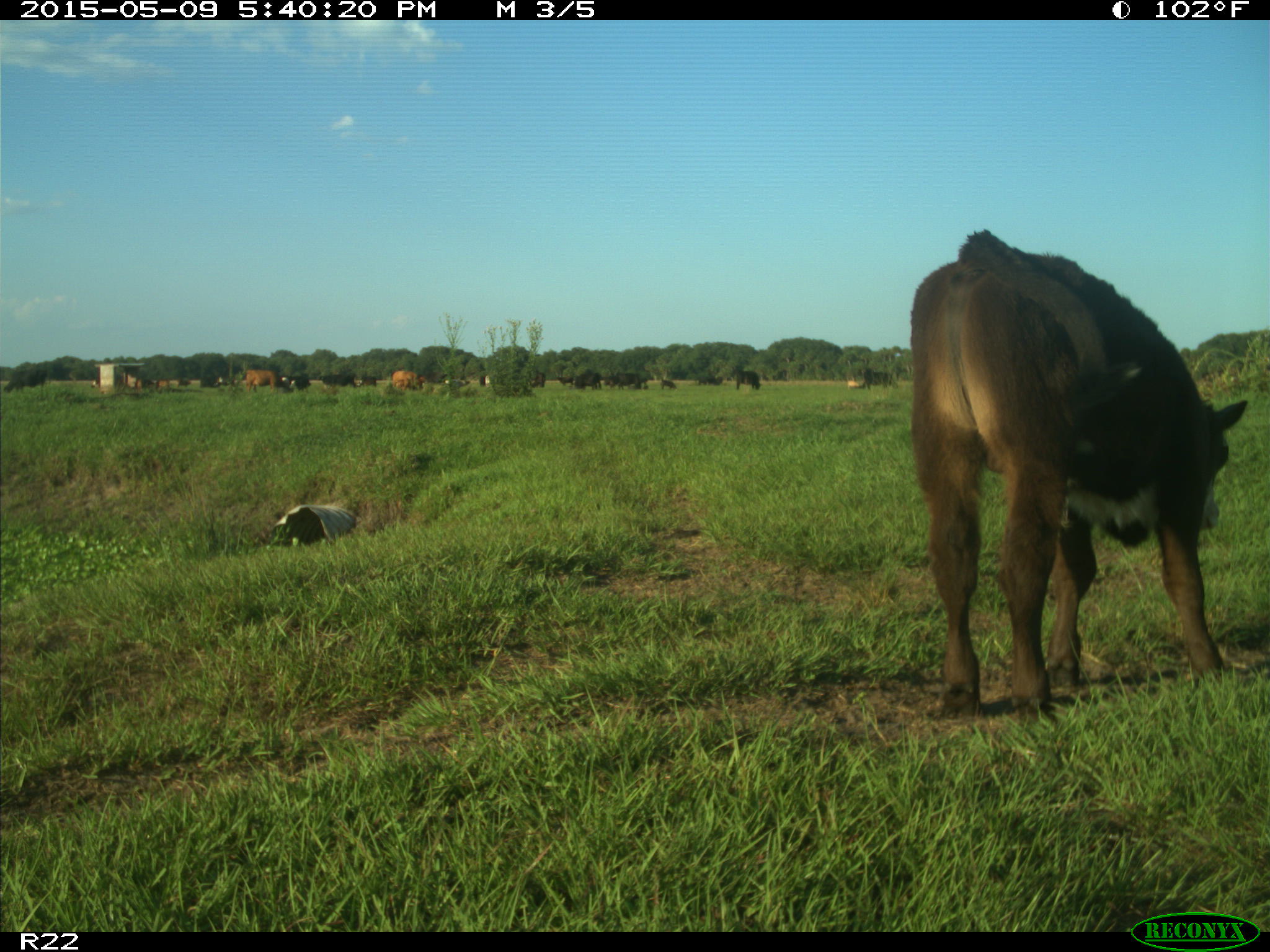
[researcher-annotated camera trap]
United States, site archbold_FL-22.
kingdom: Animalia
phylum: Chordata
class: Mammalia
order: Artiodactyla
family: Bovidae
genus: Bos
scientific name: Bos taurus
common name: domestic cow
Bos taurus (domestic cow).